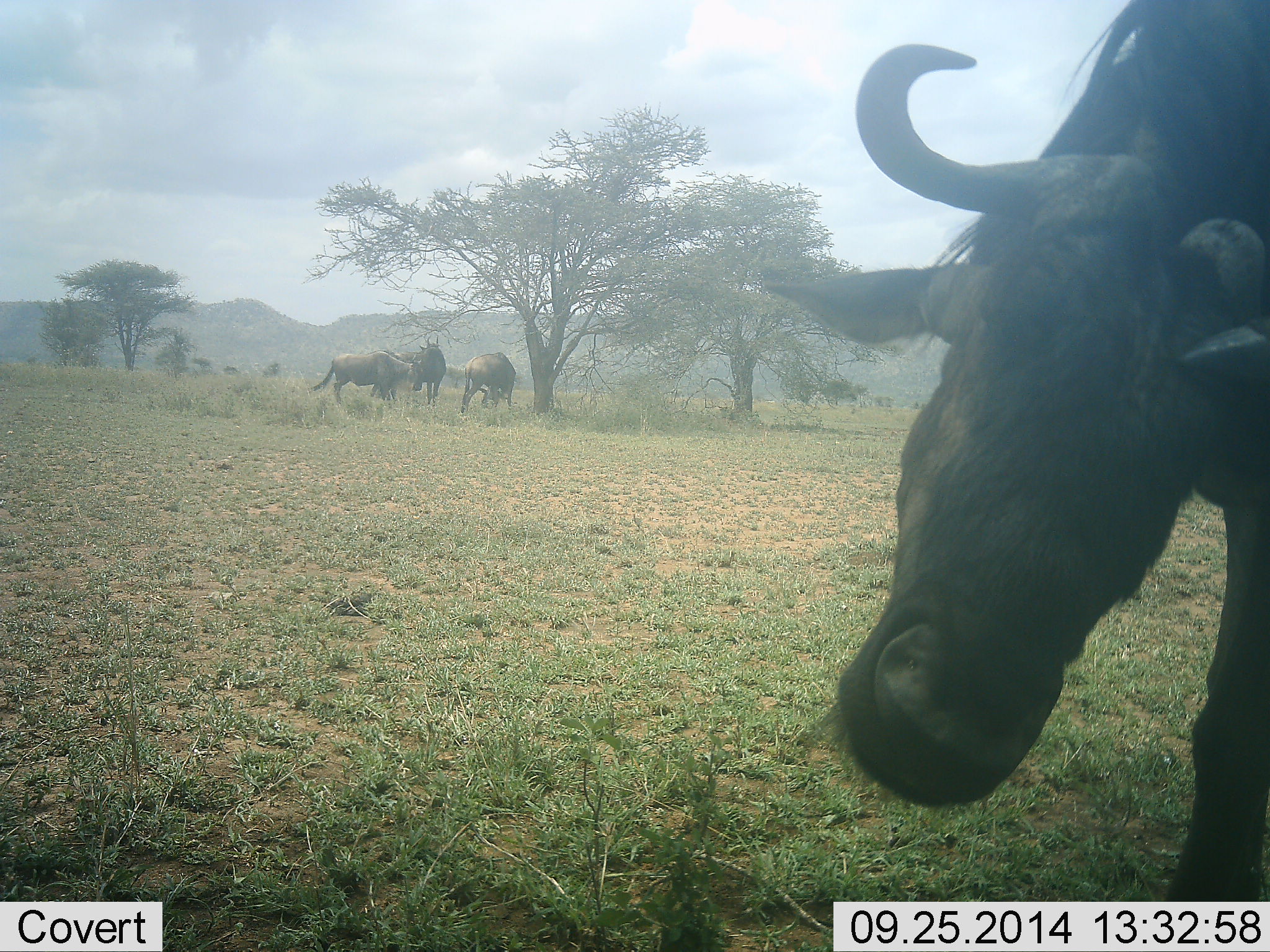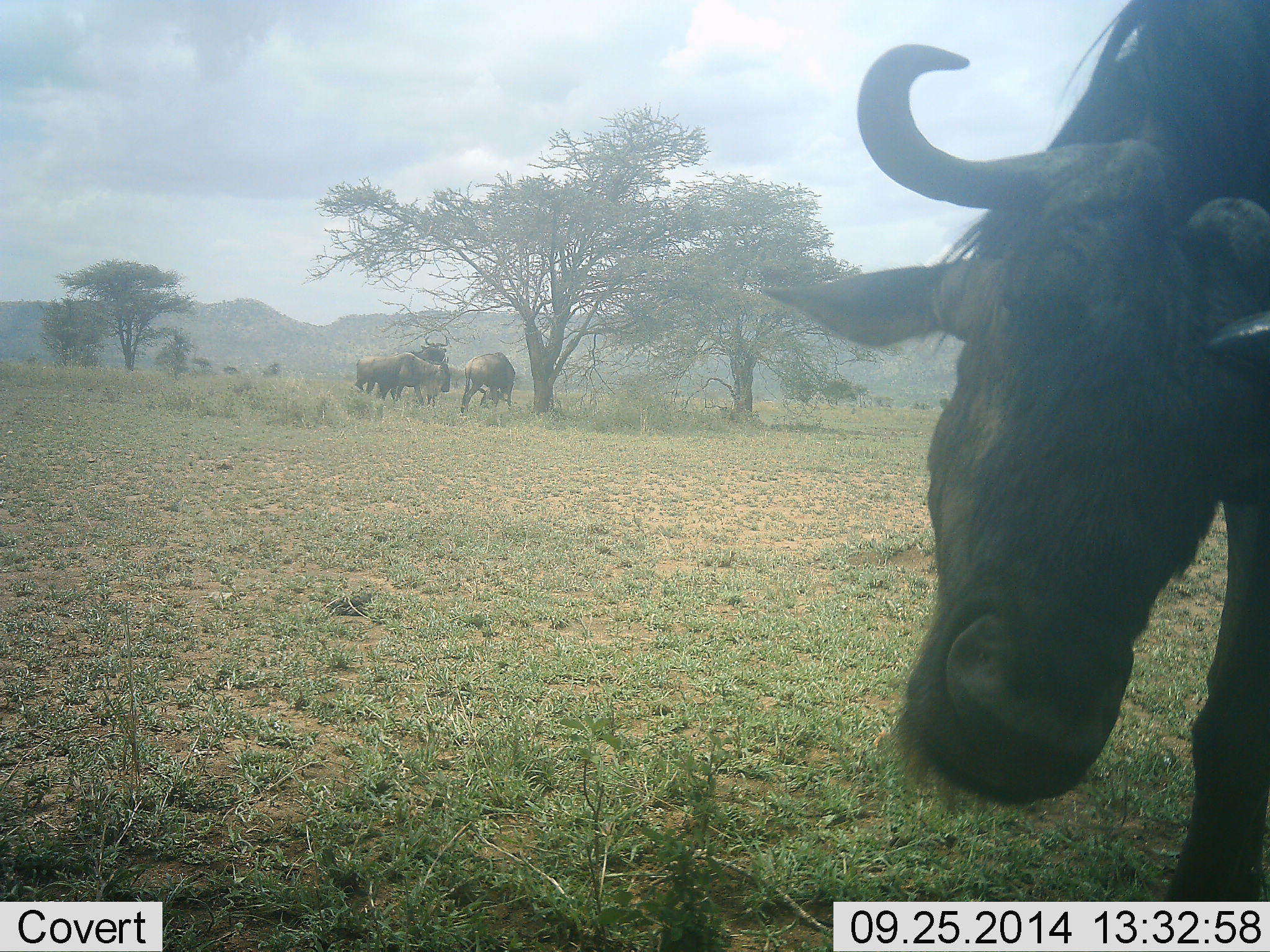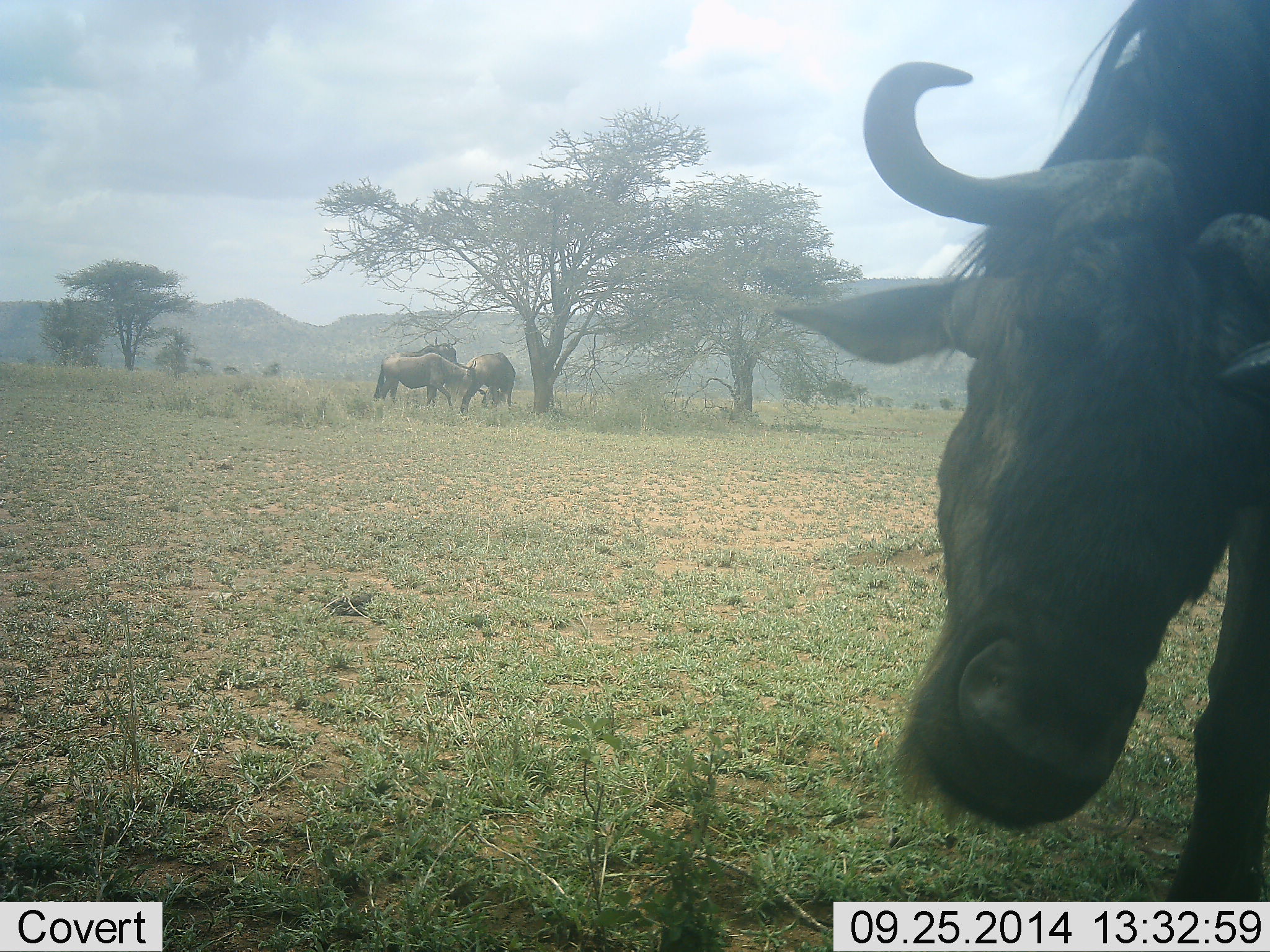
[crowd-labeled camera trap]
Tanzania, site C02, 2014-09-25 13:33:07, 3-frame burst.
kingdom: Animalia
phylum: Chordata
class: Mammalia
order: Artiodactyla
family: Bovidae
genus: Connochaetes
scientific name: Connochaetes taurinus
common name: blue wildebeest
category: wildebeest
Wildebeest (blue wildebeest) (Connochaetes taurinus), count 4. Behavior (volunteer vote fractions): standing 73%, resting 9%, moving 27%, interacting 18%. Young present (vote fraction): 0%. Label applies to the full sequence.